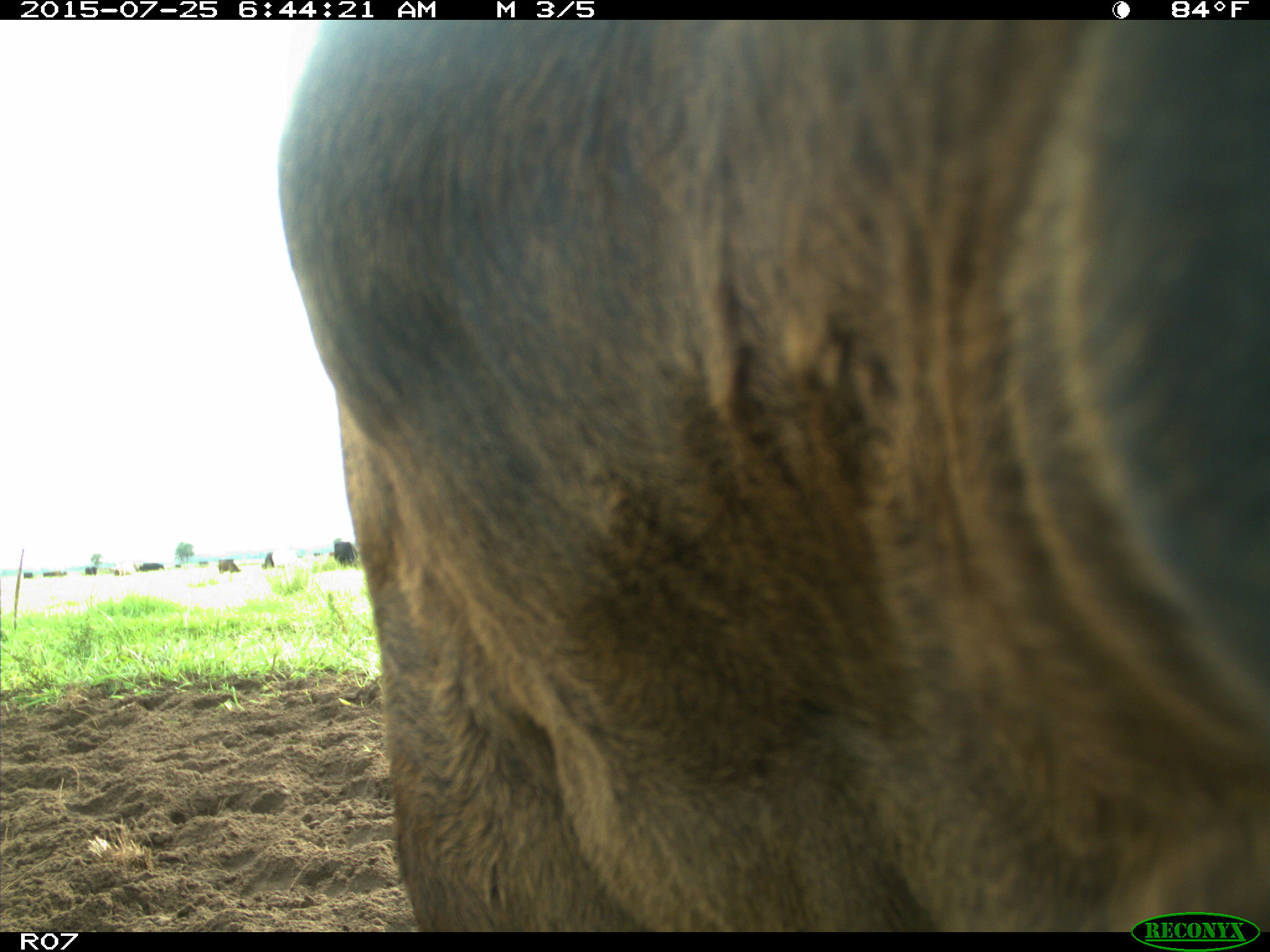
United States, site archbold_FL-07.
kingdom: Animalia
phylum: Chordata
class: Mammalia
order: Artiodactyla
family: Bovidae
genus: Bos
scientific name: Bos taurus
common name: domestic cow